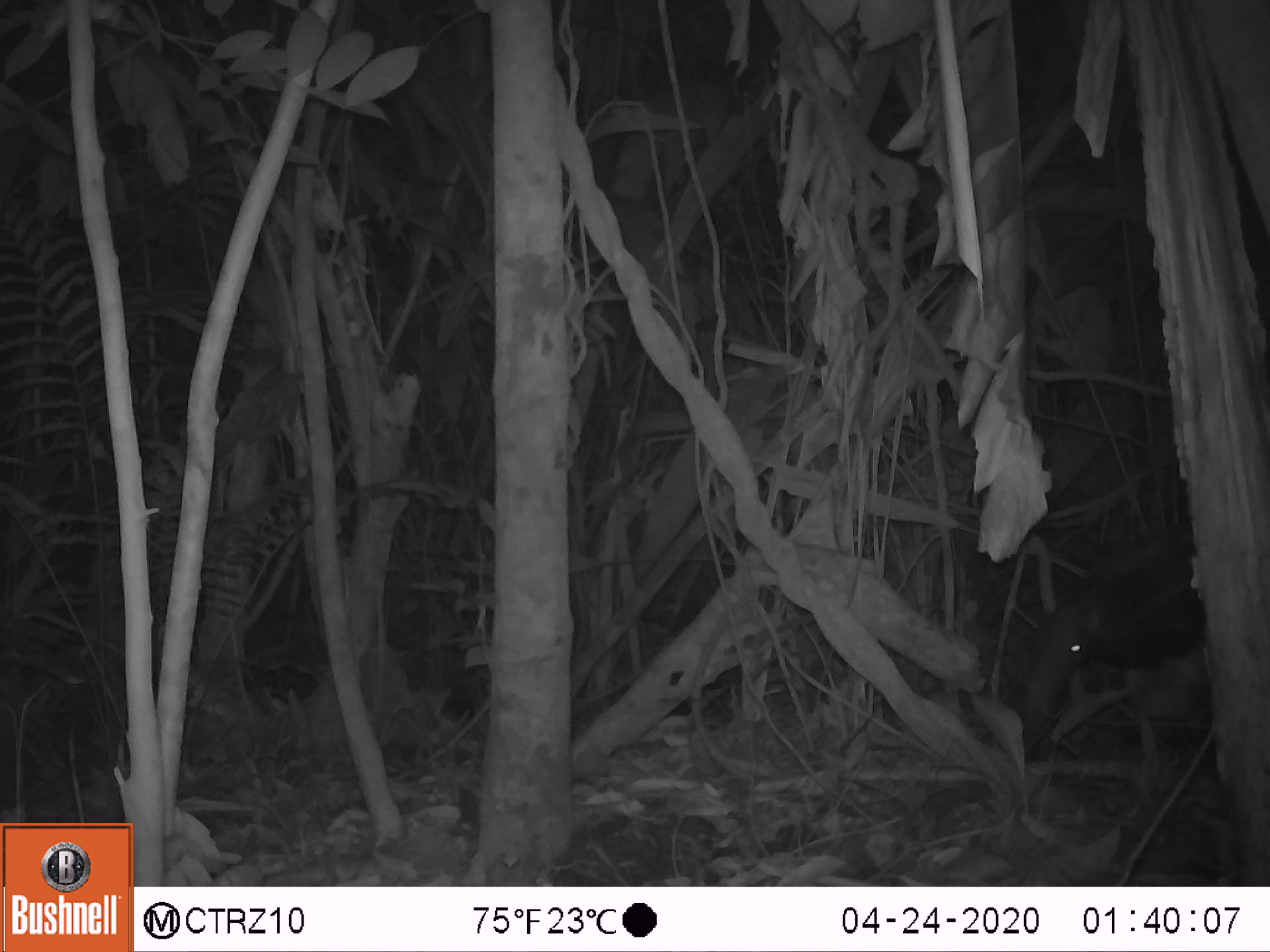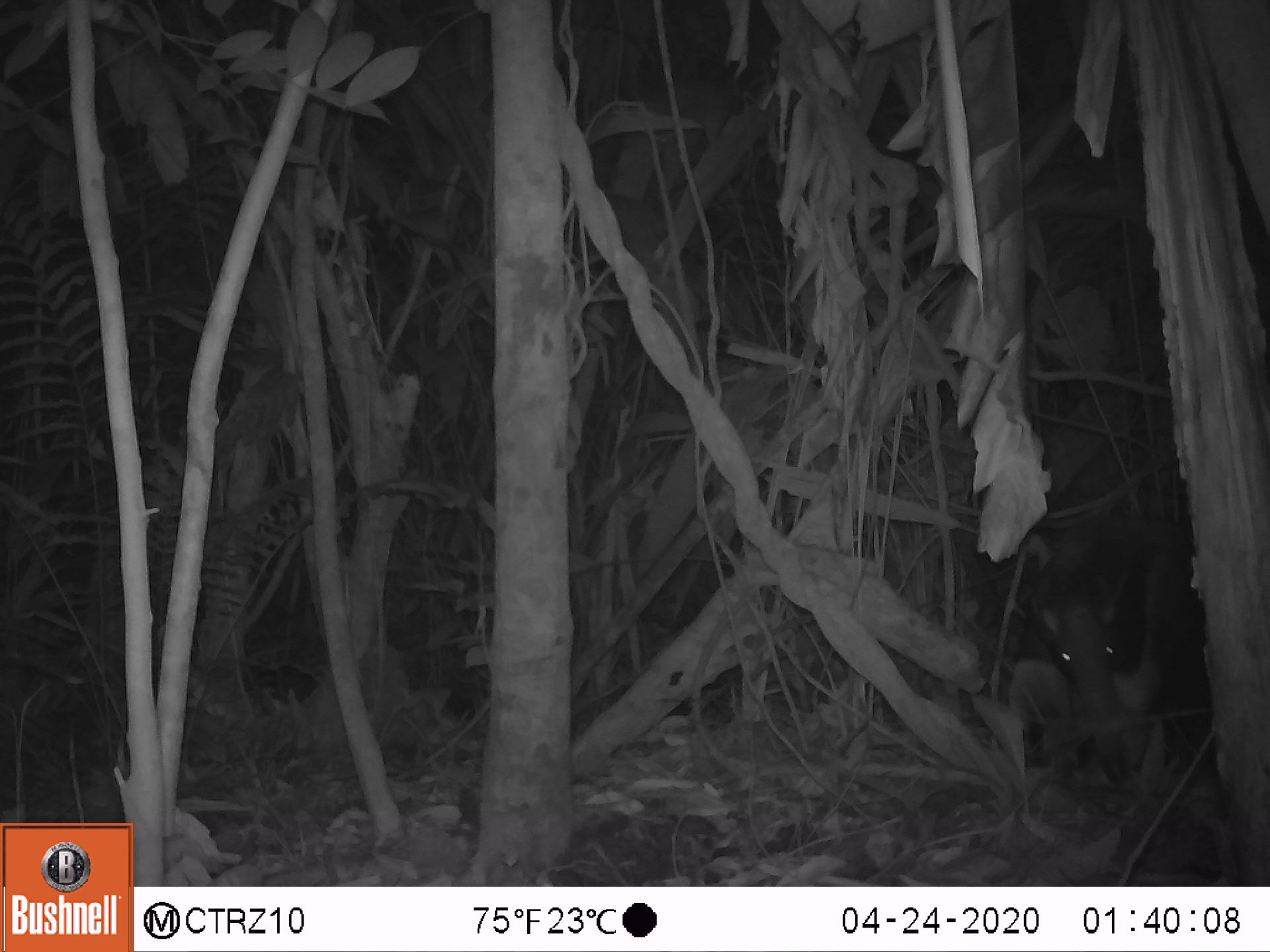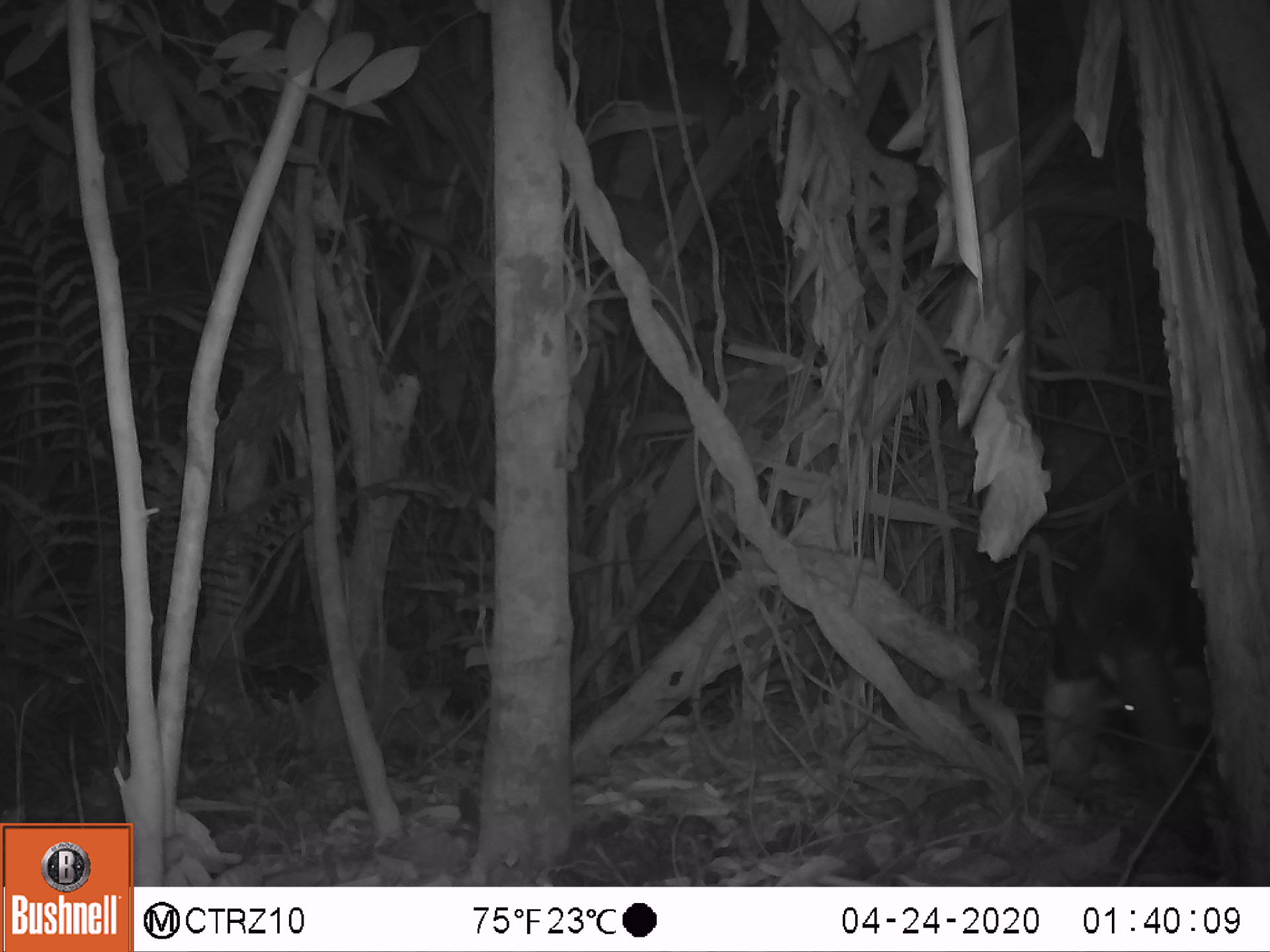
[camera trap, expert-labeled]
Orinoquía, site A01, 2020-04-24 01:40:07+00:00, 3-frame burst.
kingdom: Animalia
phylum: Chordata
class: Mammalia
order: Pilosa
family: Myrmecophagidae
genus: Myrmecophaga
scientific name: Myrmecophaga tridactyla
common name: giant anteater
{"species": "giant anteater (Myrmecophaga tridactyla)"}